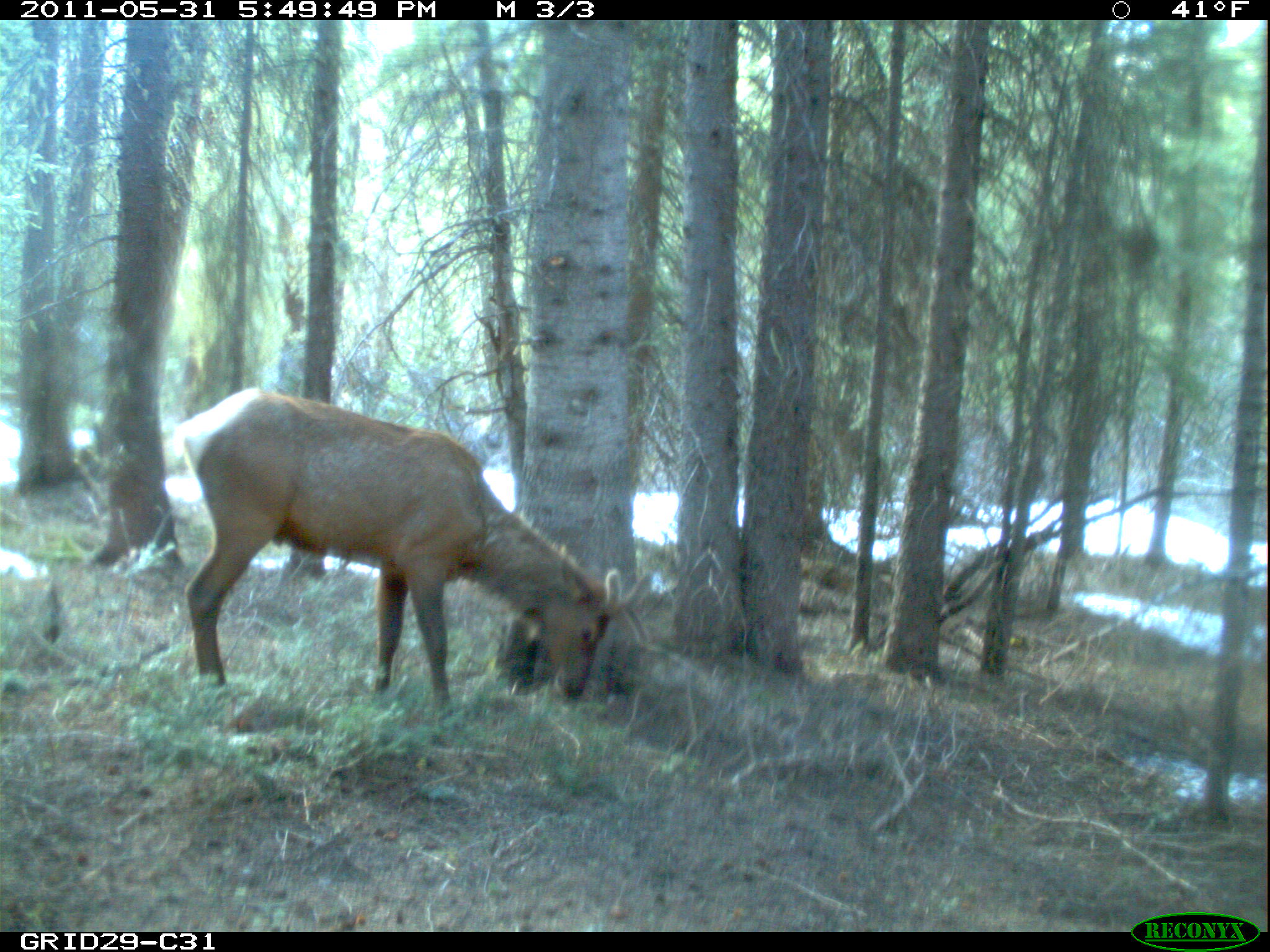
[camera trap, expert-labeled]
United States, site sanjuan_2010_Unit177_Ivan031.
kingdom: Animalia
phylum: Chordata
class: Mammalia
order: Artiodactyla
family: Cervidae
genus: Cervus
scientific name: Cervus elaphus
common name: red deer